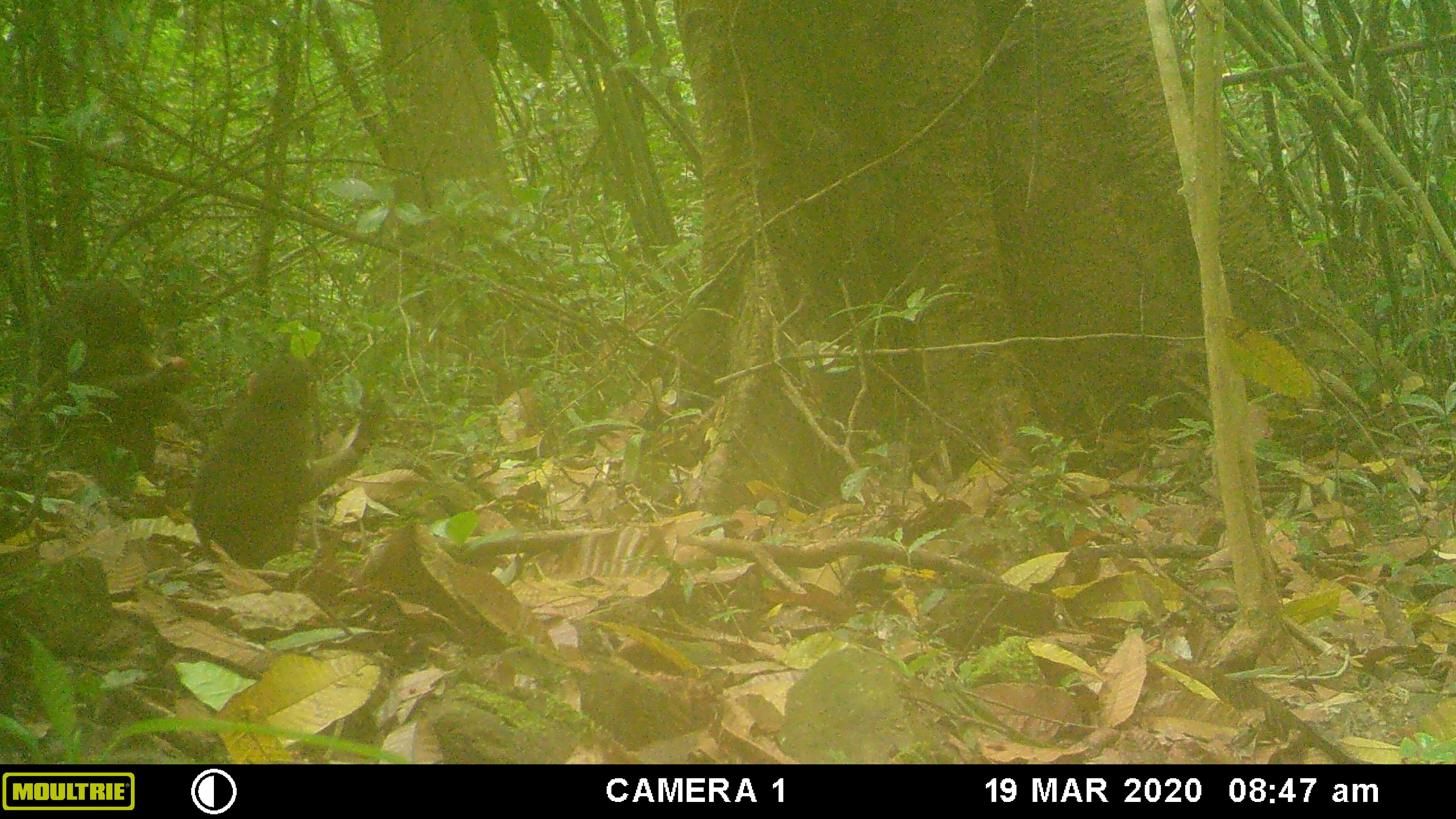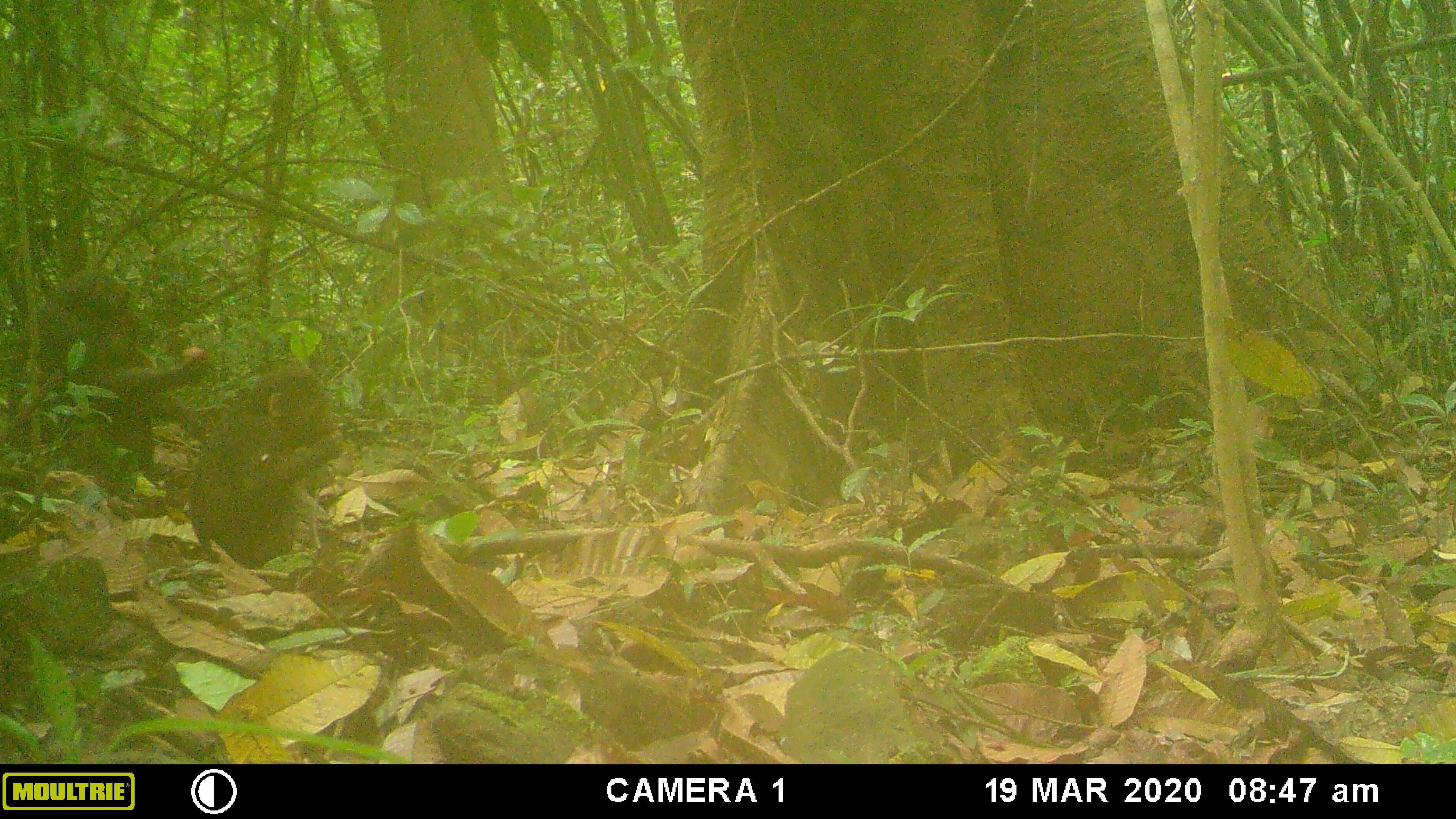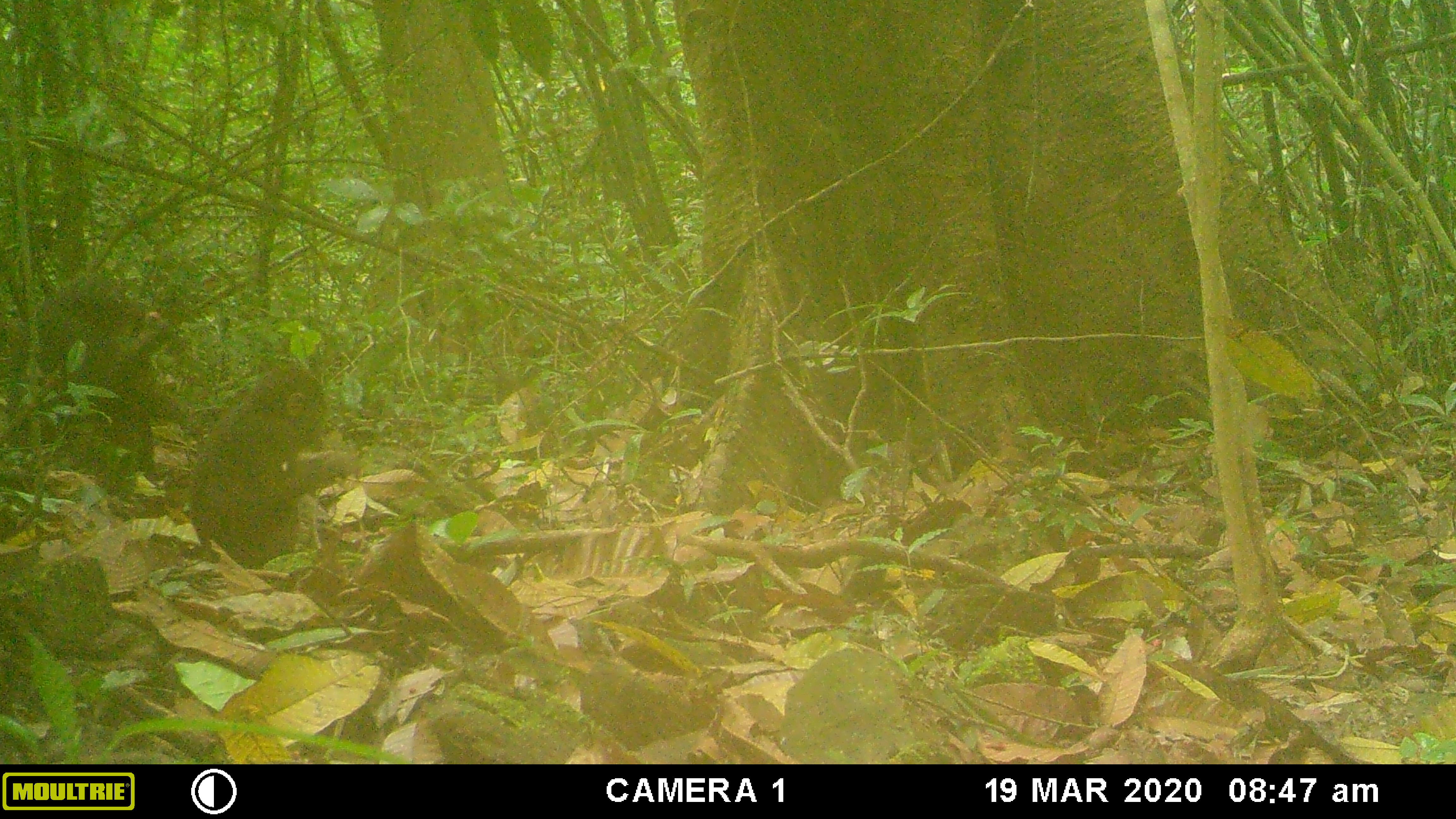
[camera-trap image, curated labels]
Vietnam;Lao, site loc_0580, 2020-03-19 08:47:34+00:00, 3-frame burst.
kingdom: Animalia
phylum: Chordata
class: Mammalia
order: Primates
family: Cercopithecidae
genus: Macaca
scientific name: Macaca arctoides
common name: stump-tailed macaque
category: stump tailed macaque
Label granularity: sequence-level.